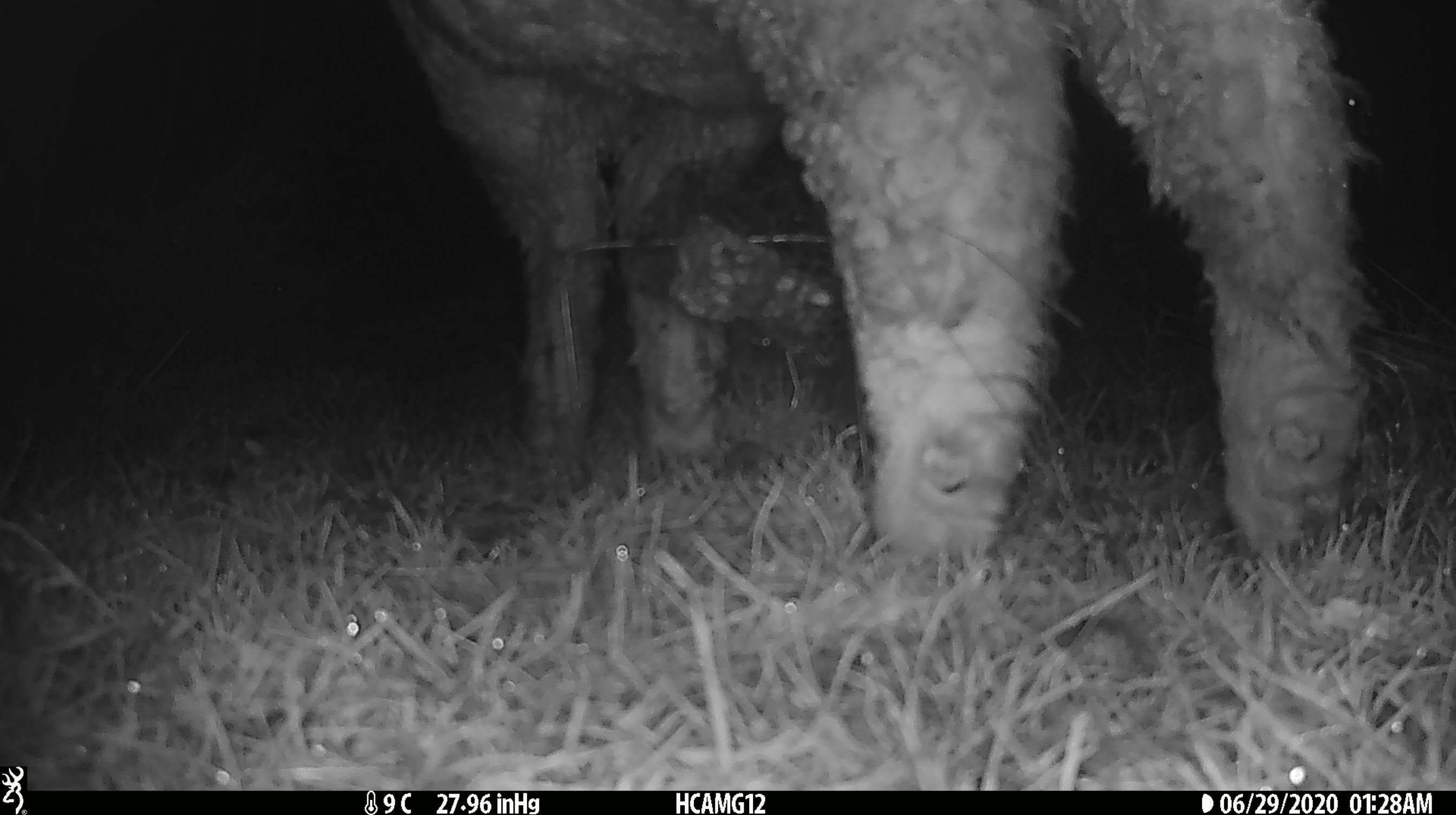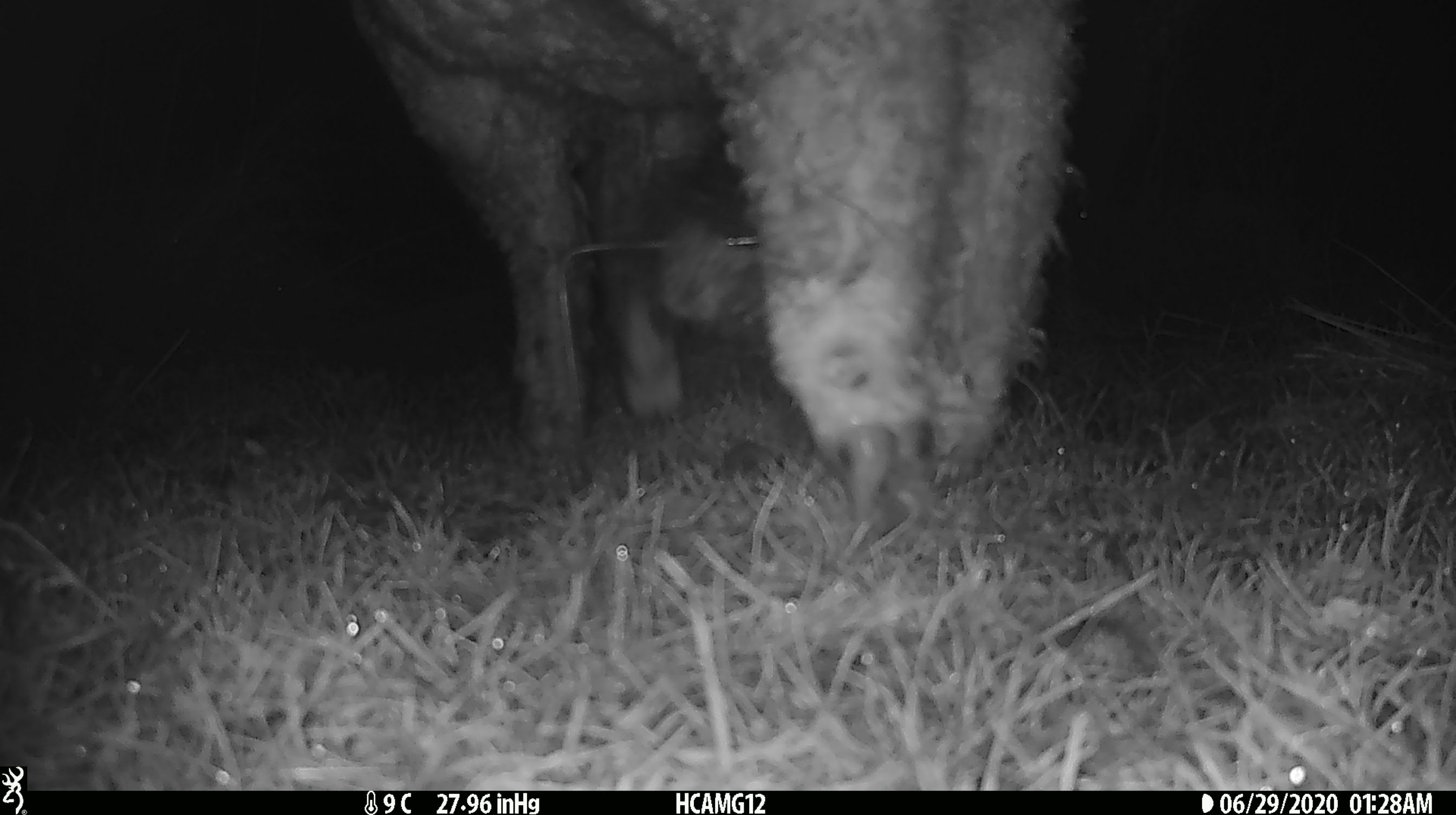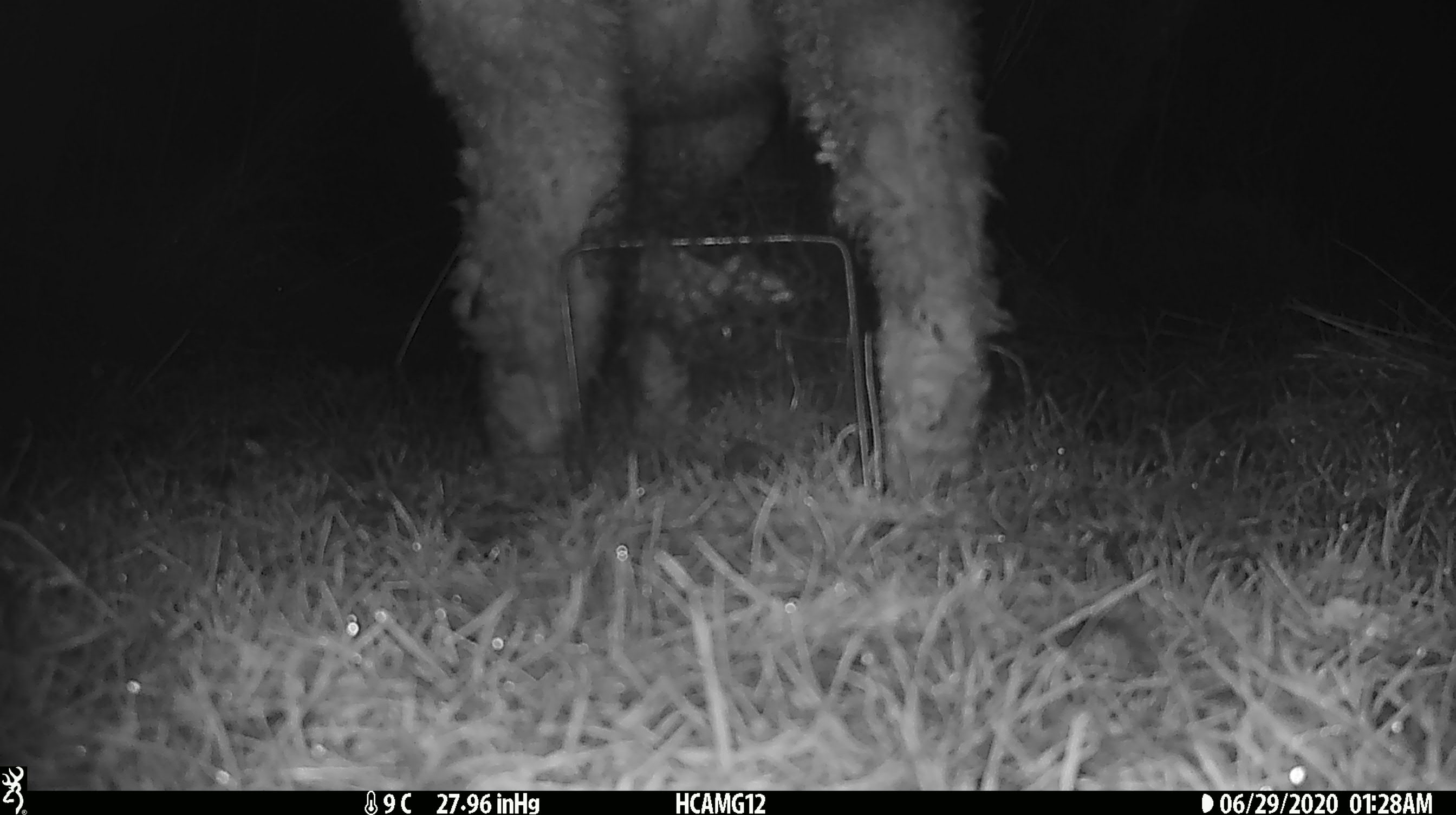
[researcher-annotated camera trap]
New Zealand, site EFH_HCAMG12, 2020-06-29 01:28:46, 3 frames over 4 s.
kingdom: Animalia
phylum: Chordata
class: Mammalia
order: Artiodactyla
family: Bovidae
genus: Ovis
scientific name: Ovis aries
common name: domestic sheep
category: sheep